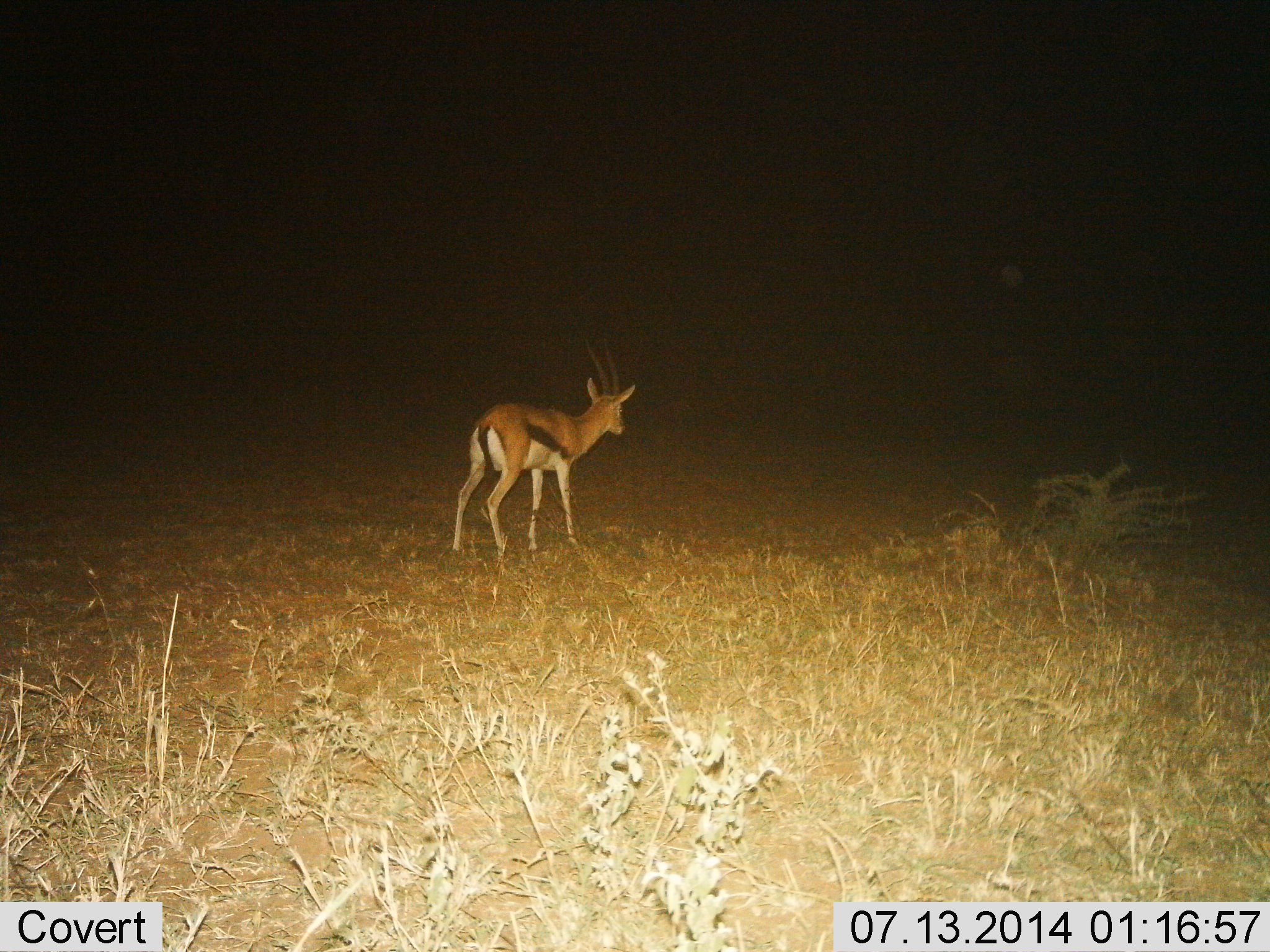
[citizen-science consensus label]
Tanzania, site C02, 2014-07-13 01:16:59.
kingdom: Animalia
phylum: Chordata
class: Mammalia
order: Artiodactyla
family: Bovidae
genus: Eudorcas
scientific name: Eudorcas thomsonii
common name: thomson's gazelle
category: gazellethomsons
Gazellethomsons (thomson's gazelle) (Eudorcas thomsonii), count 1. Behavior (volunteer vote fractions): standing 90%, resting 0%, moving 10%, interacting 0%. Young present (vote fraction): 0%. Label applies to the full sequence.